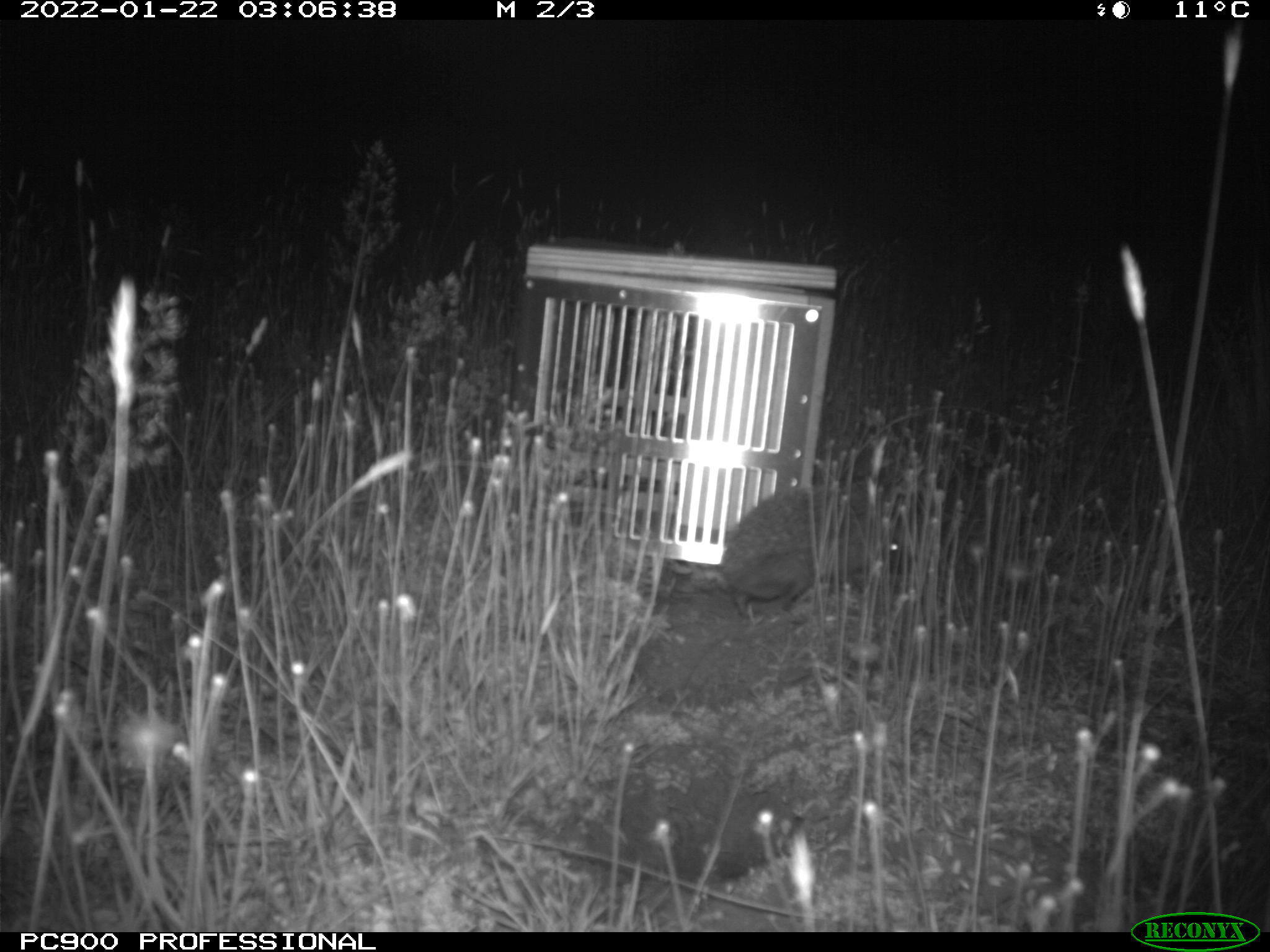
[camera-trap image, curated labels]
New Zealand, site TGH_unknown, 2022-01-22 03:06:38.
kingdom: Animalia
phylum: Chordata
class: Mammalia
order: Eulipotyphla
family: Erinaceidae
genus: Erinaceus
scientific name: Erinaceus europaeus europaeus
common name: european hedgehog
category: hedgehog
Hedgehog (european hedgehog) (Erinaceus europaeus europaeus).